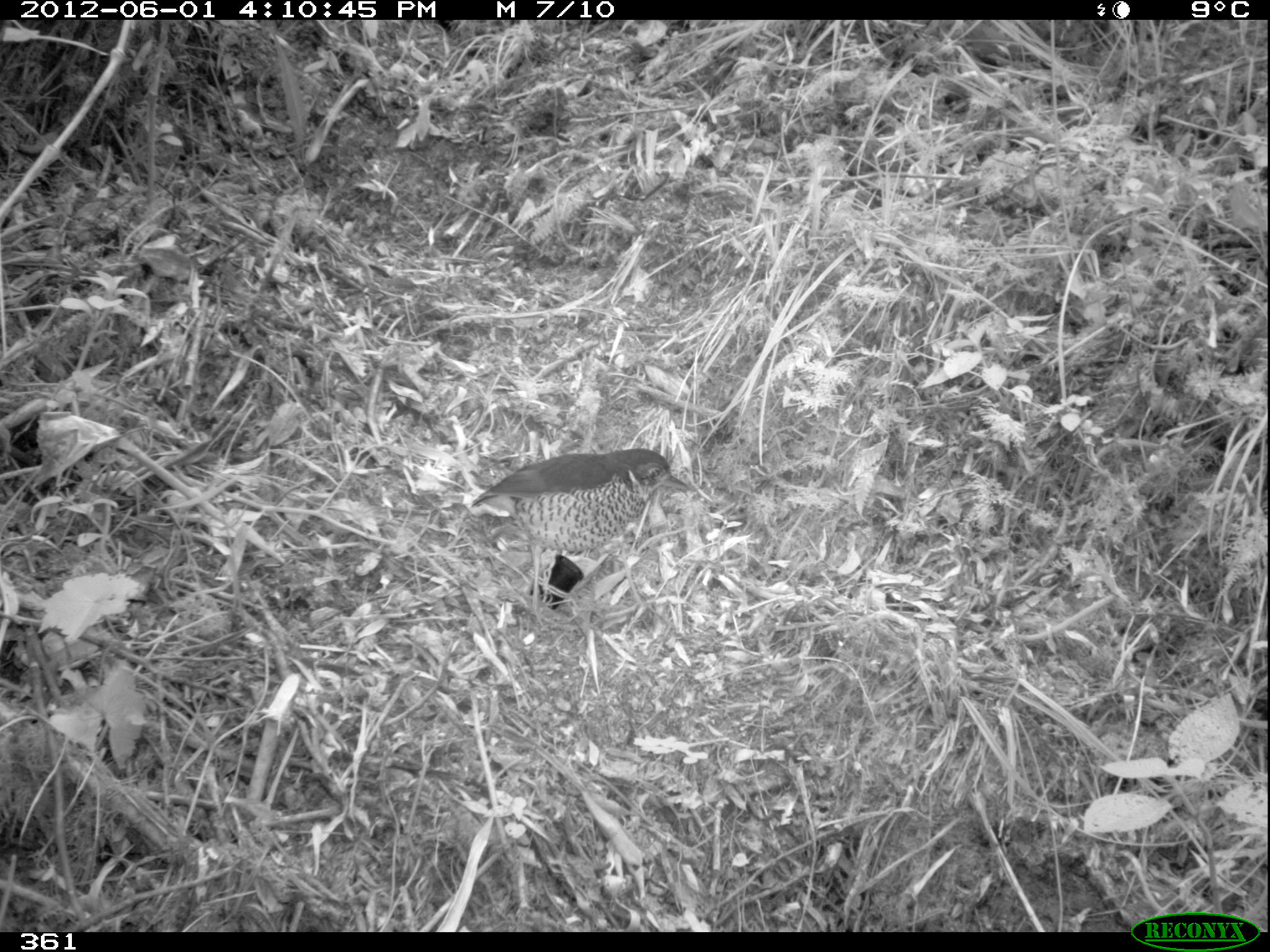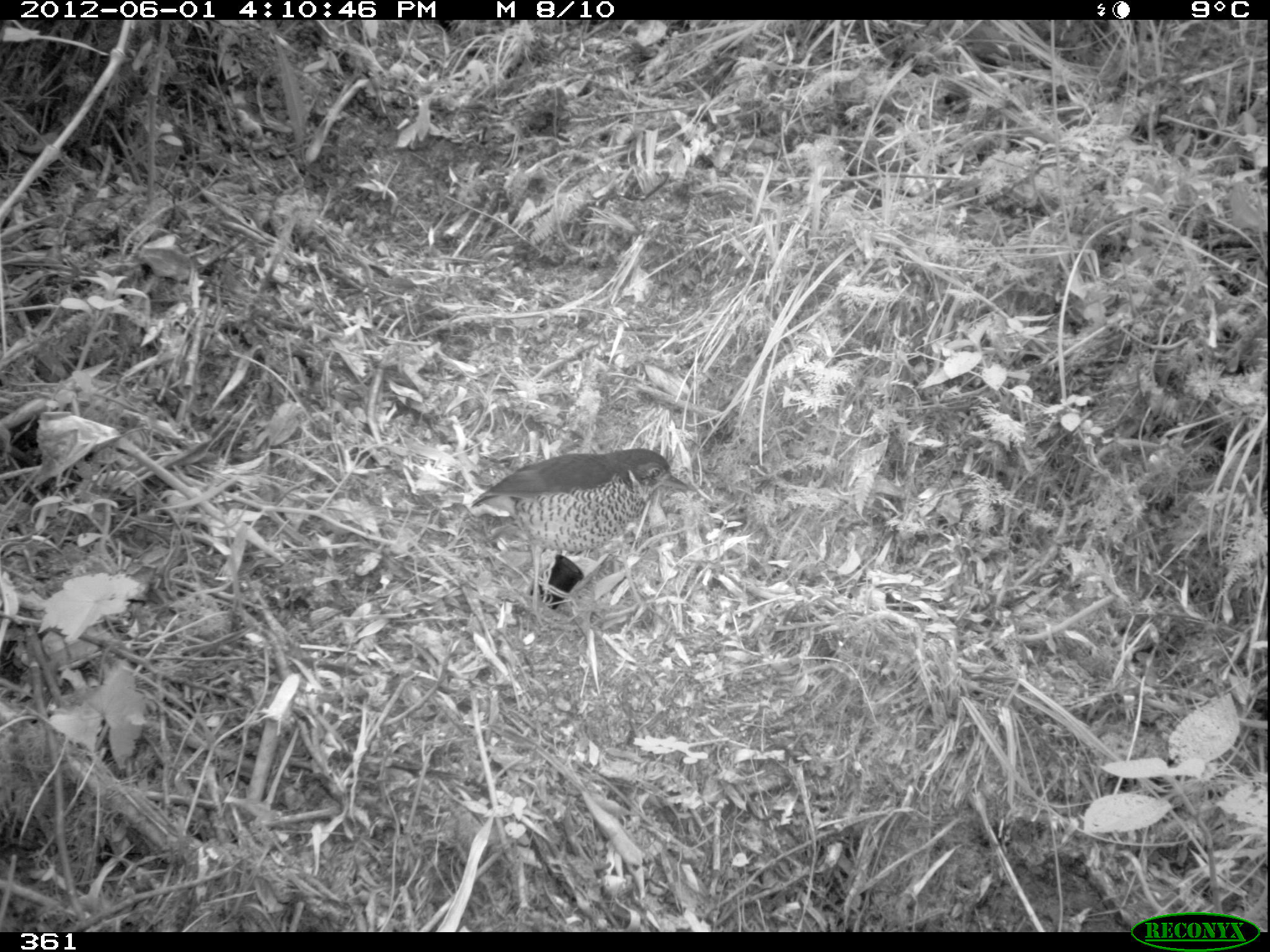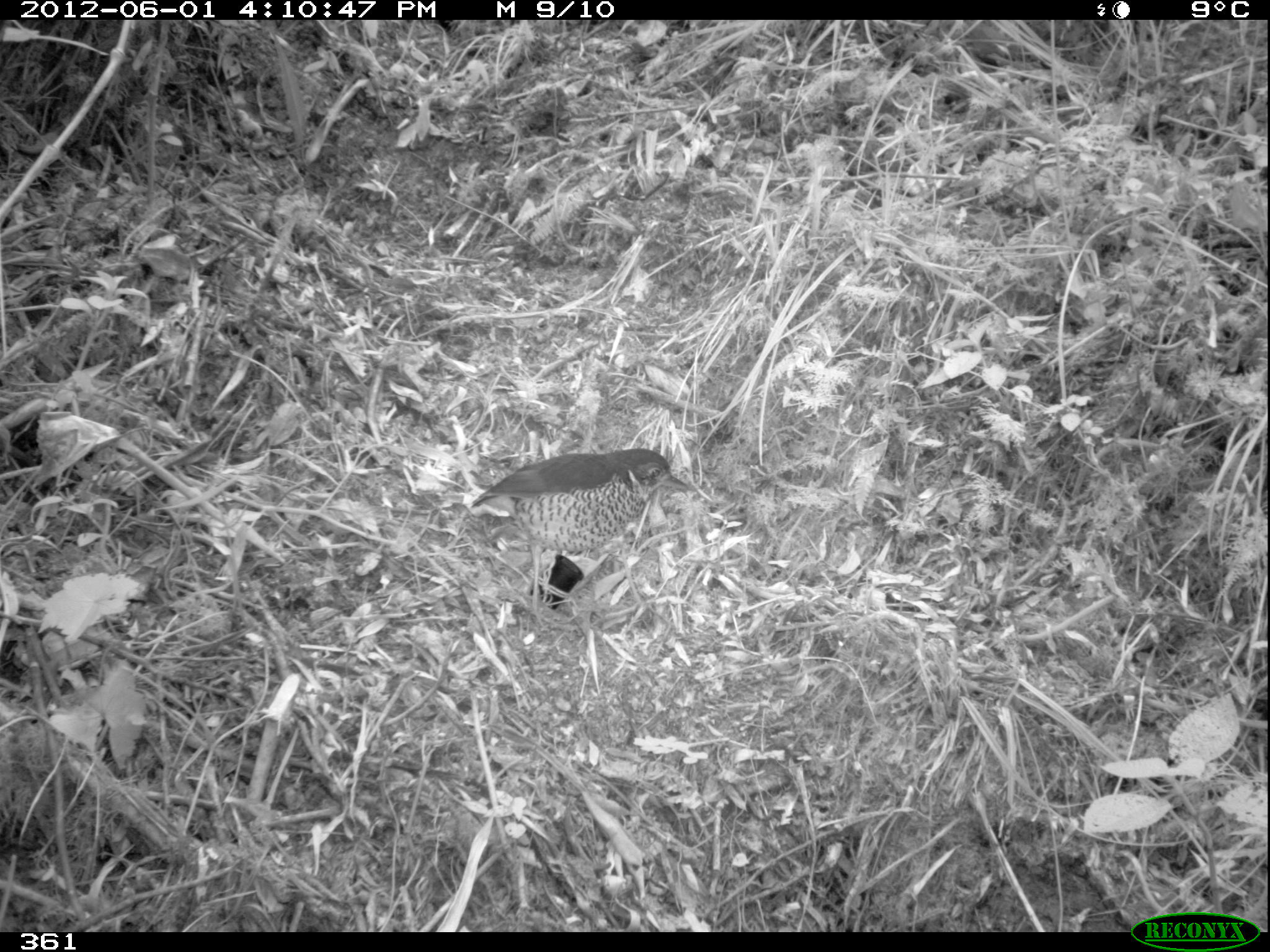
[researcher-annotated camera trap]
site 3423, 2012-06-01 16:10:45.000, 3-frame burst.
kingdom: Animalia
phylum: Chordata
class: Aves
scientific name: Aves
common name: bird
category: unknown bird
Unknown bird (bird) (Aves).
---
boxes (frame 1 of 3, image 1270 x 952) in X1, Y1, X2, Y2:
unknown bird: 469, 446, 688, 622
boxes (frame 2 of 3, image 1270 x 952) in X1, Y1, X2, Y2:
unknown bird: 469, 446, 693, 627